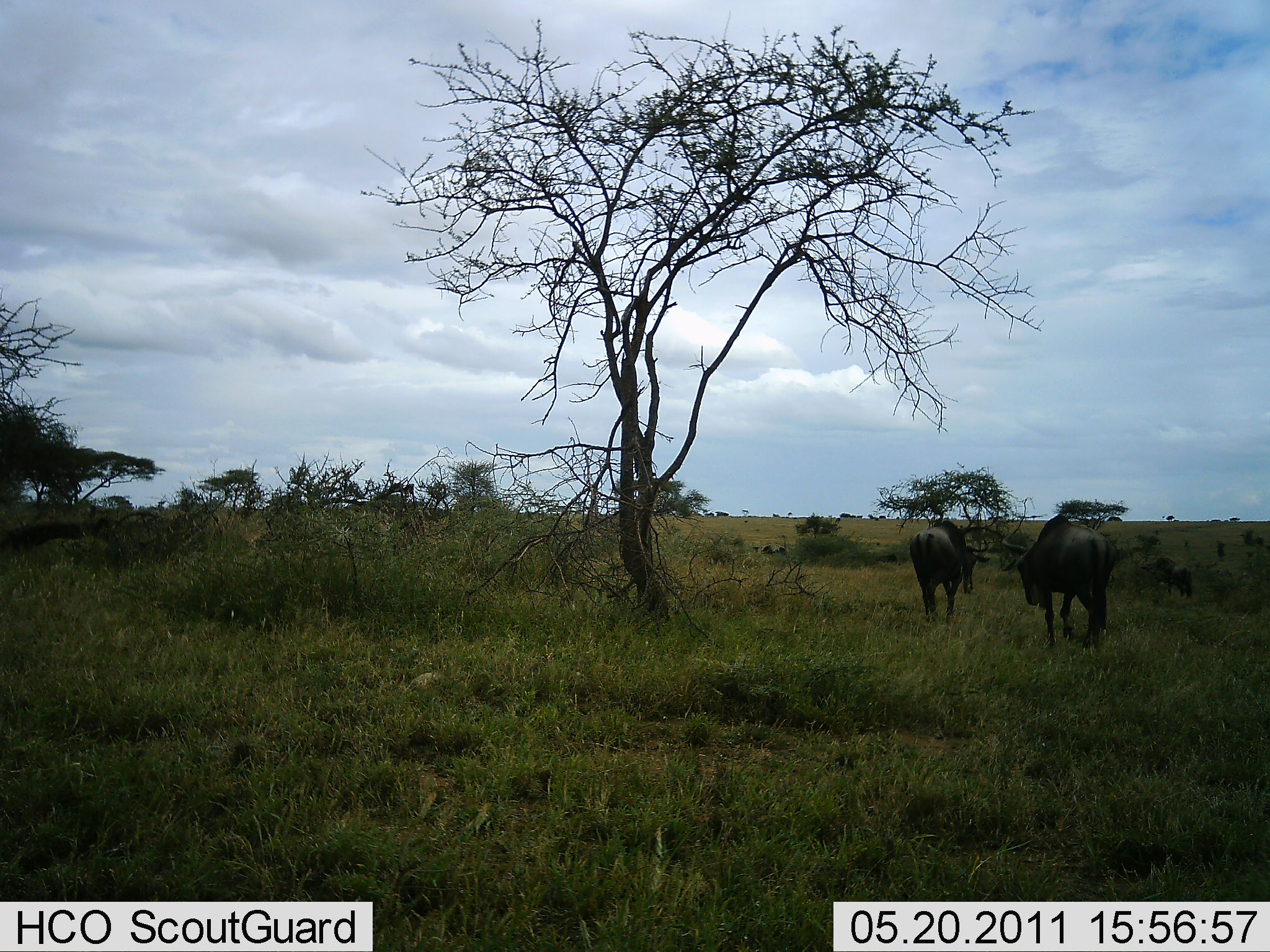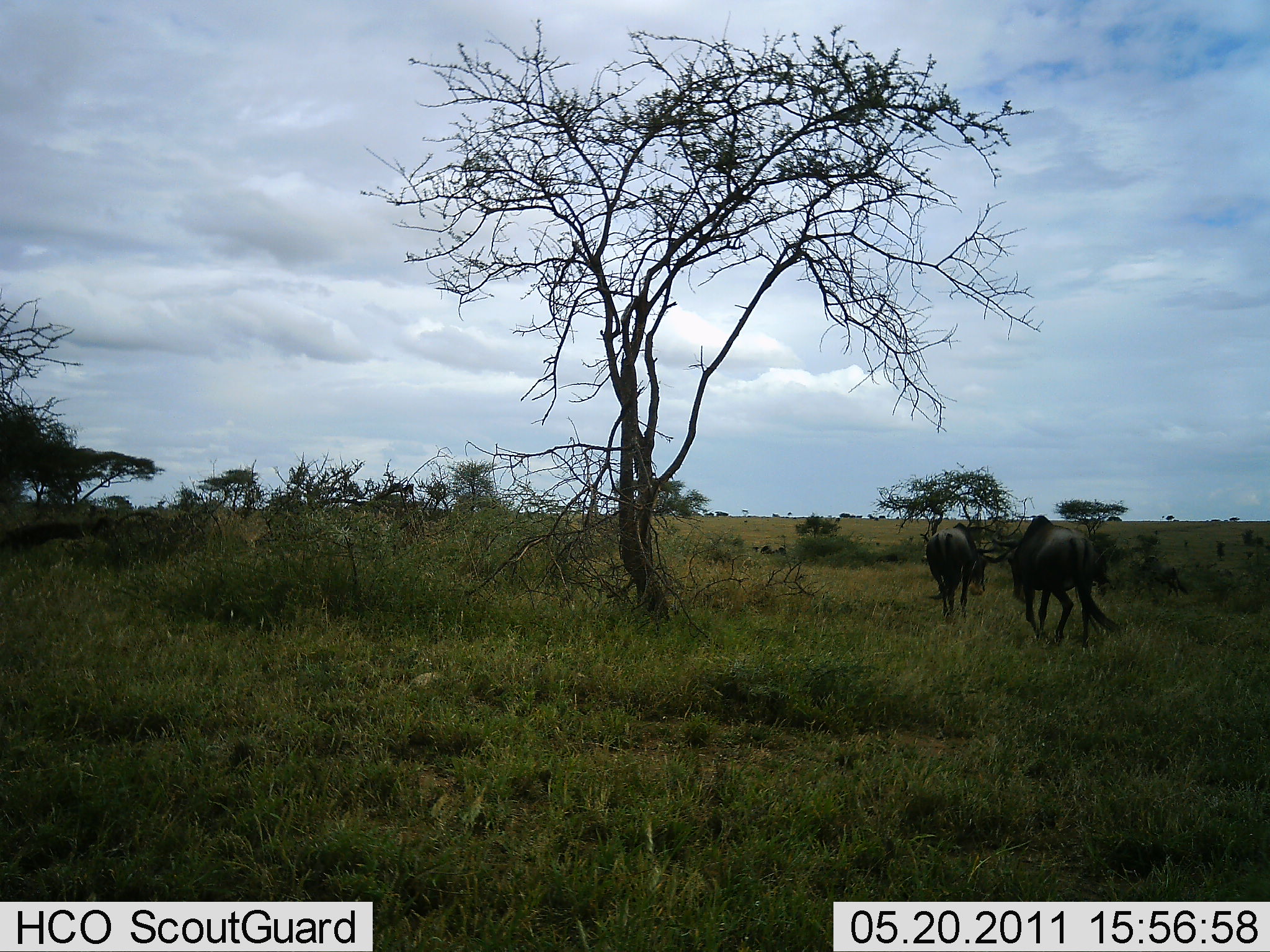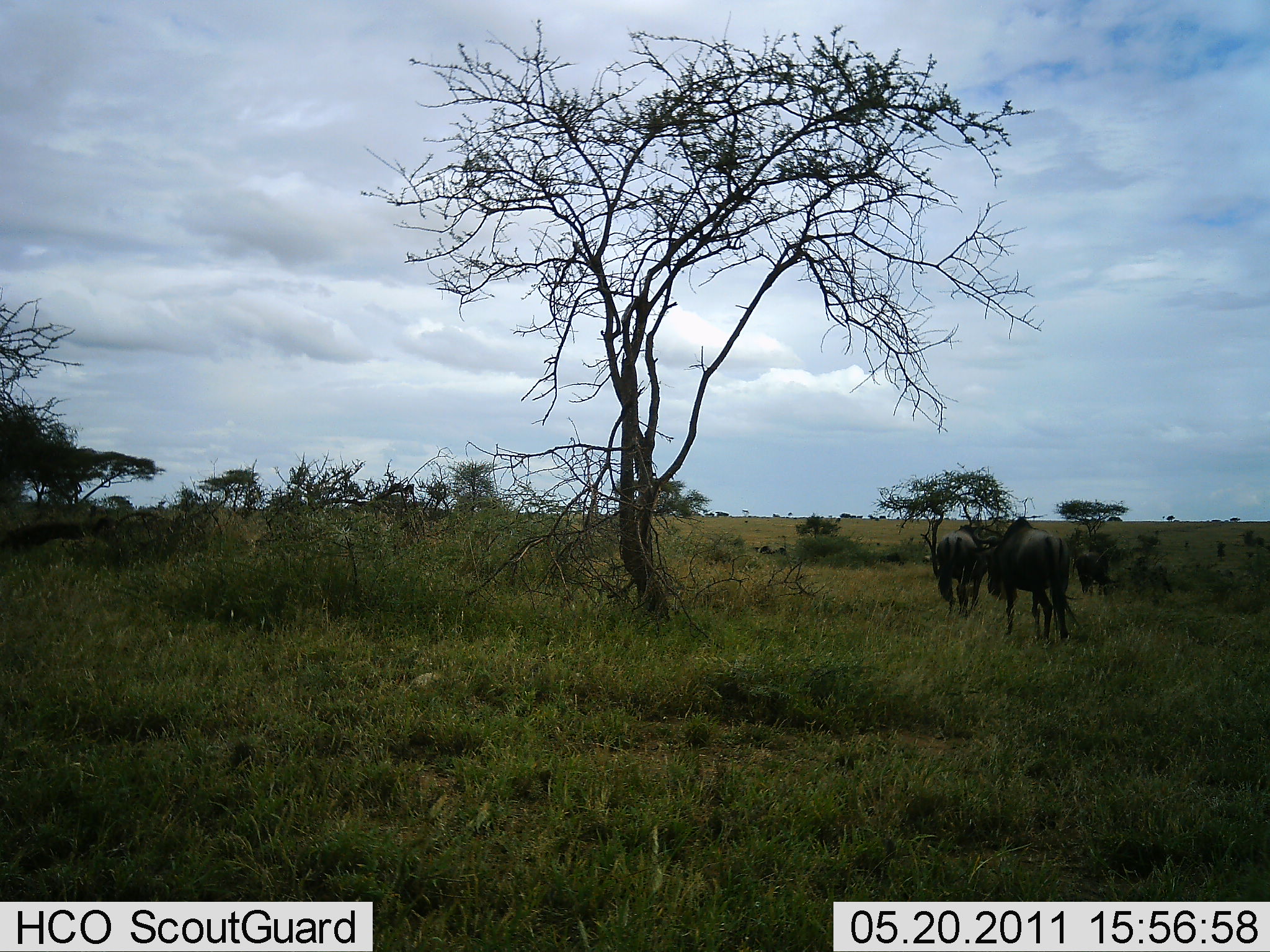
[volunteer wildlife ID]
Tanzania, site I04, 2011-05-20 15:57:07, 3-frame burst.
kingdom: Animalia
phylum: Chordata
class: Mammalia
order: Artiodactyla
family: Bovidae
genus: Connochaetes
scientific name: Connochaetes taurinus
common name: blue wildebeest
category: wildebeest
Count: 4.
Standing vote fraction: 20%.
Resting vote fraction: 10%.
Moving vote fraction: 90%.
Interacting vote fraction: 0%.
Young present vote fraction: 0%.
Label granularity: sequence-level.